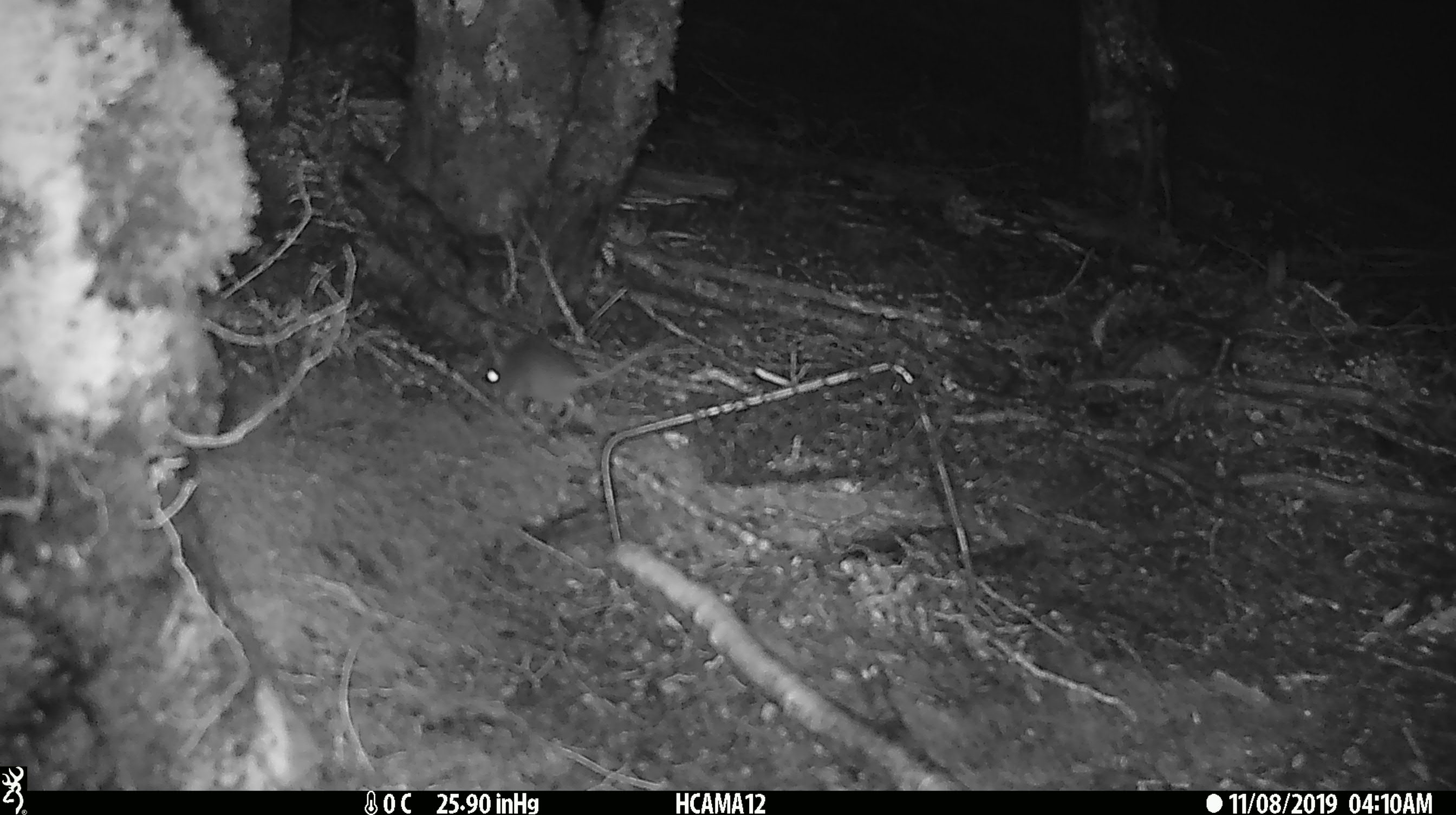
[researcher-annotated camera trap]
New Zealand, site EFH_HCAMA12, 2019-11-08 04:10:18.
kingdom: Animalia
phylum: Chordata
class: Mammalia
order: Rodentia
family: Muridae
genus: Mus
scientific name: Mus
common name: mouse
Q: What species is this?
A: Mouse (Mus).